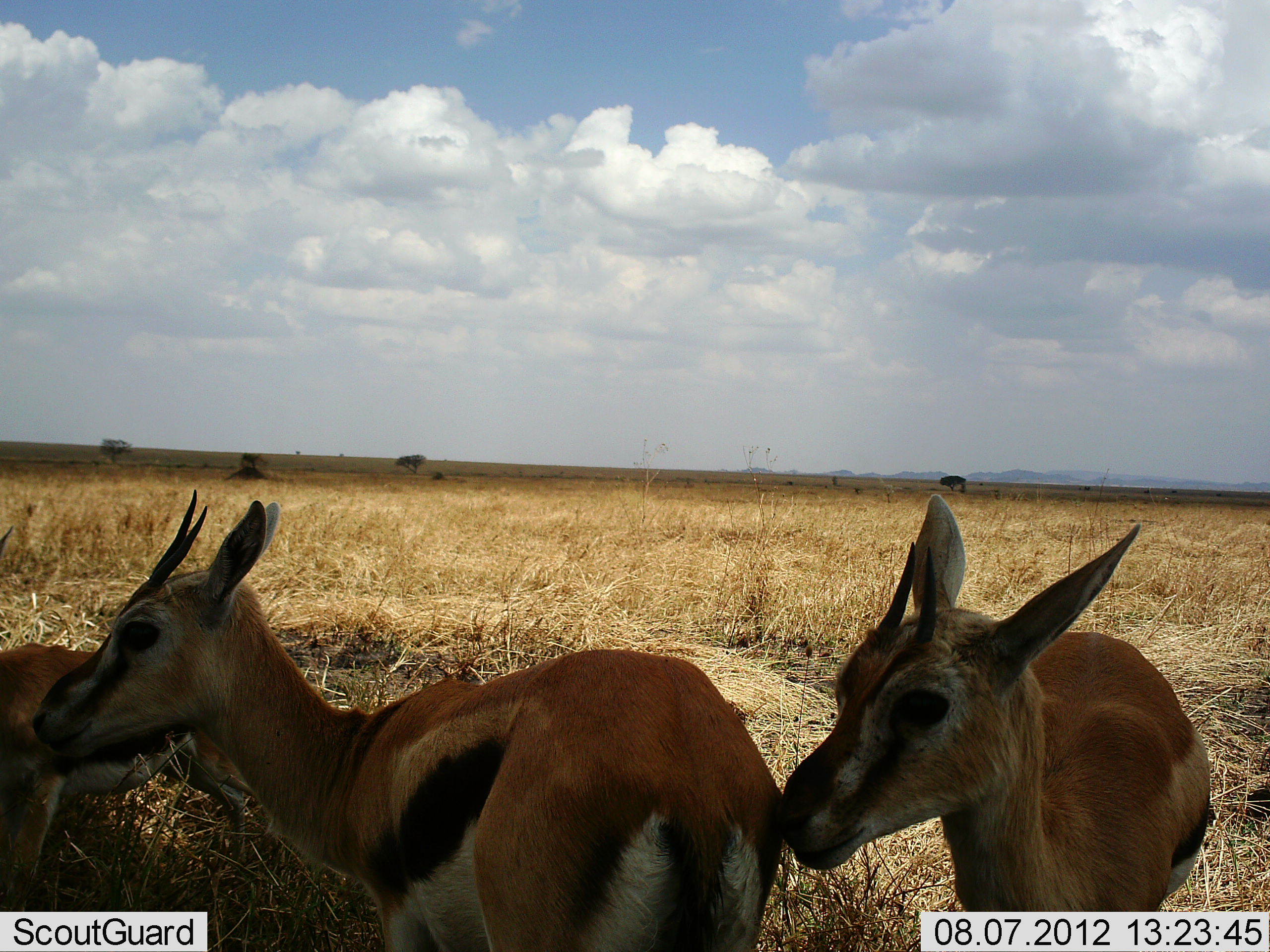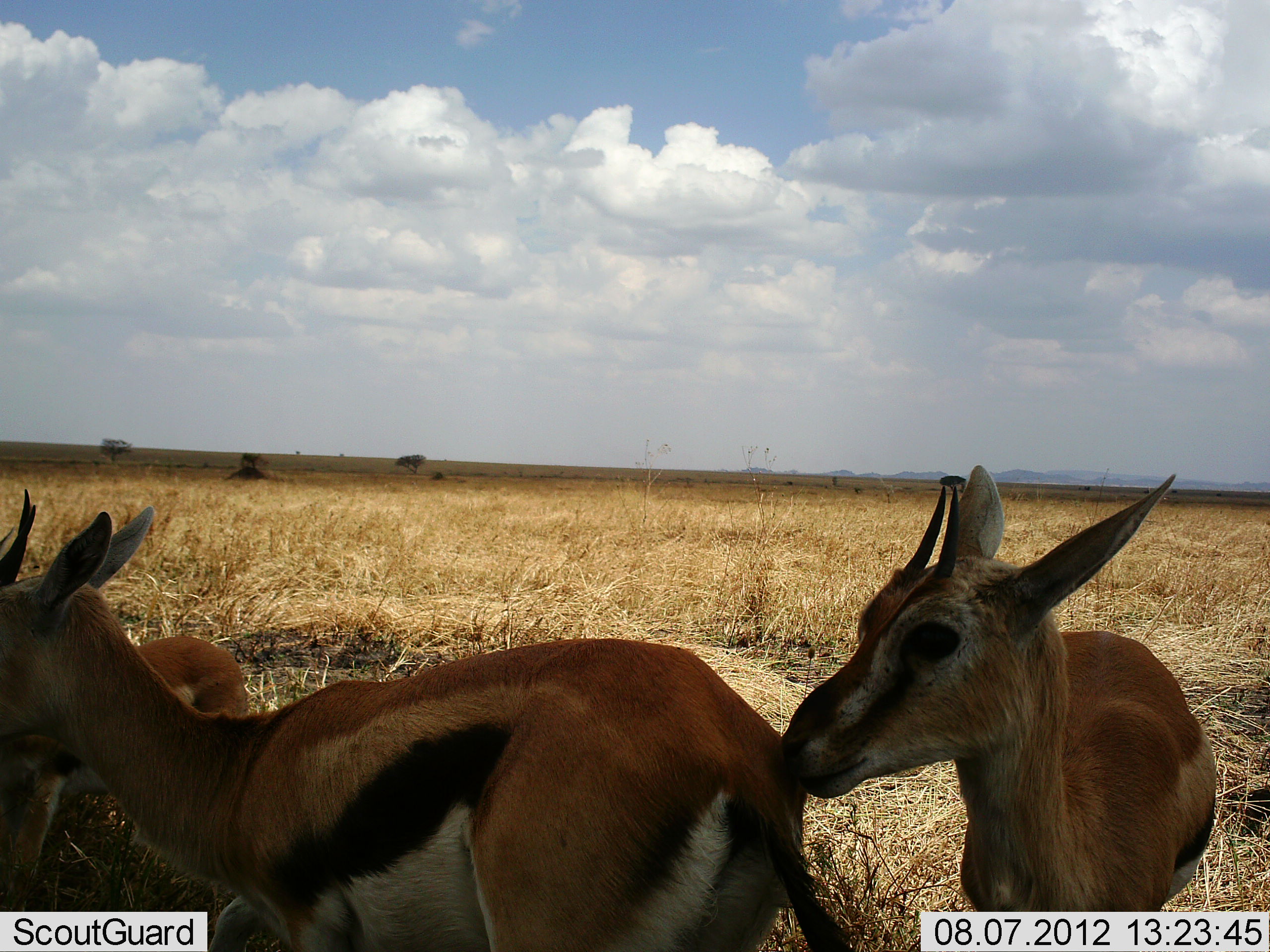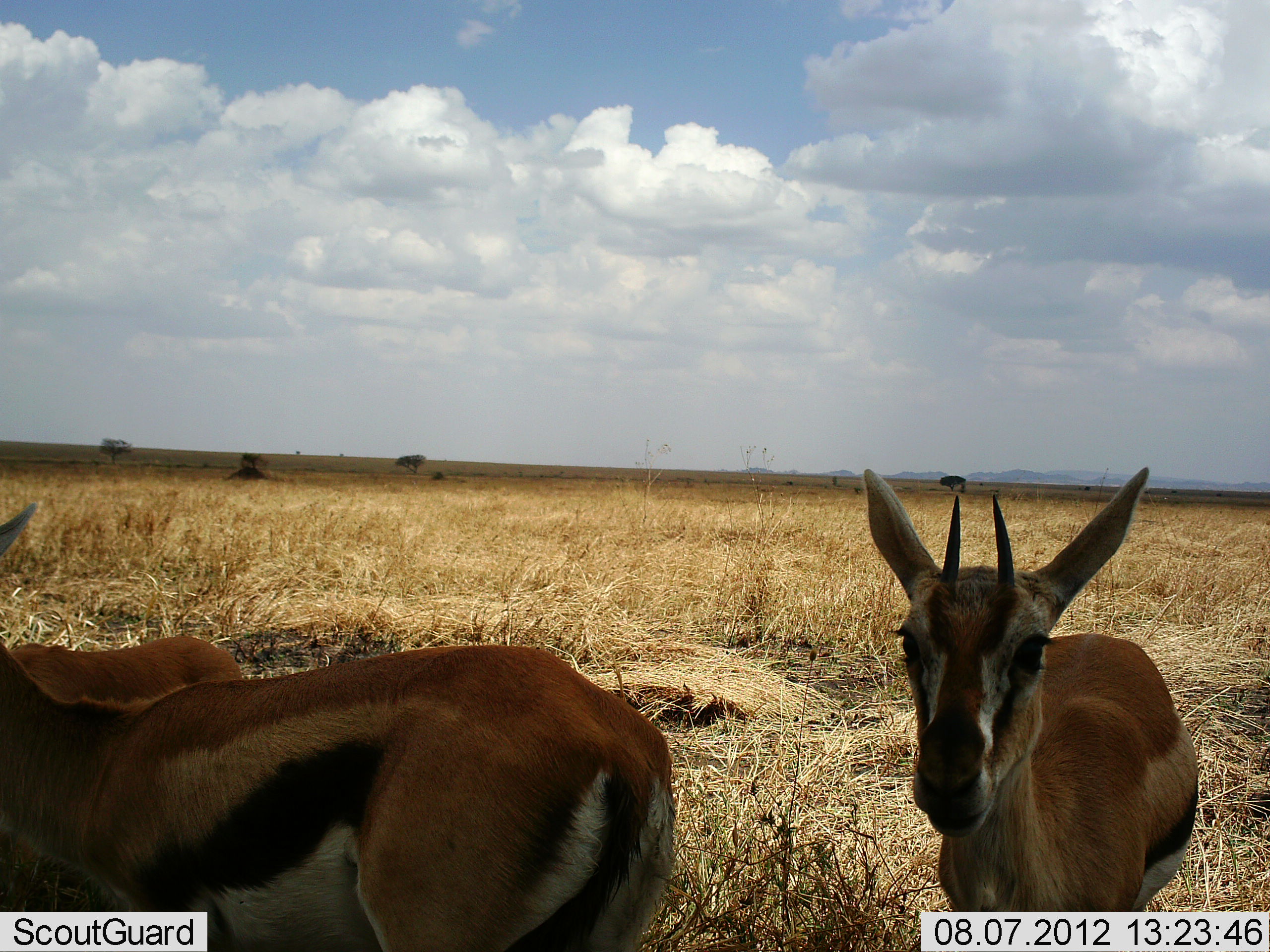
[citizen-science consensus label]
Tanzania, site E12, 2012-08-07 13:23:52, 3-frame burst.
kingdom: Animalia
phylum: Chordata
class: Mammalia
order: Artiodactyla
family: Bovidae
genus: Eudorcas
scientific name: Eudorcas thomsonii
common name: thomson's gazelle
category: gazellethomsons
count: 3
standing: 70%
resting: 20%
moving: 40%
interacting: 40%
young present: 30%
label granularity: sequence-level